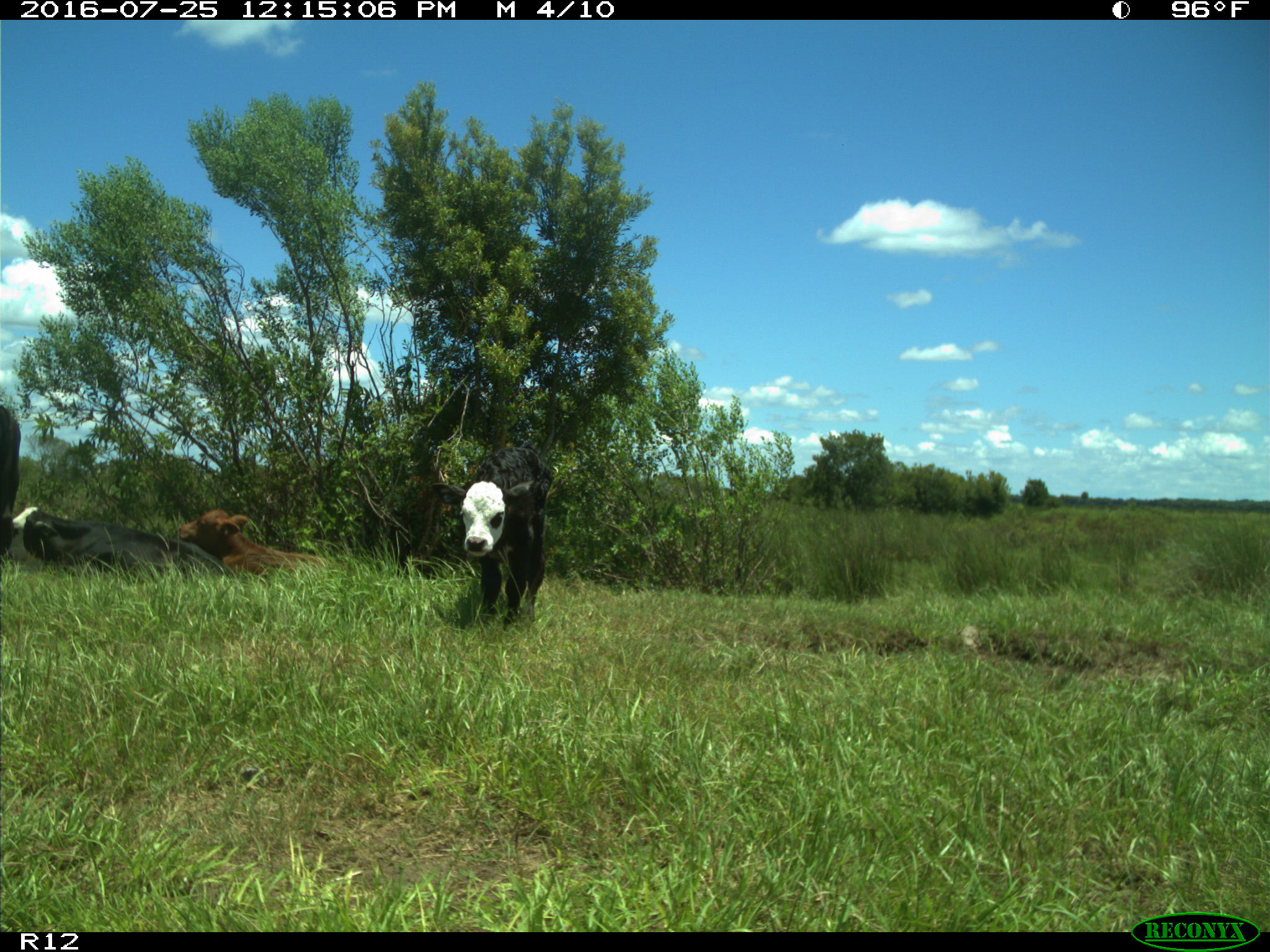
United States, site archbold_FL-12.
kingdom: Animalia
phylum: Chordata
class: Mammalia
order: Artiodactyla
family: Bovidae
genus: Bos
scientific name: Bos taurus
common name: domestic cow